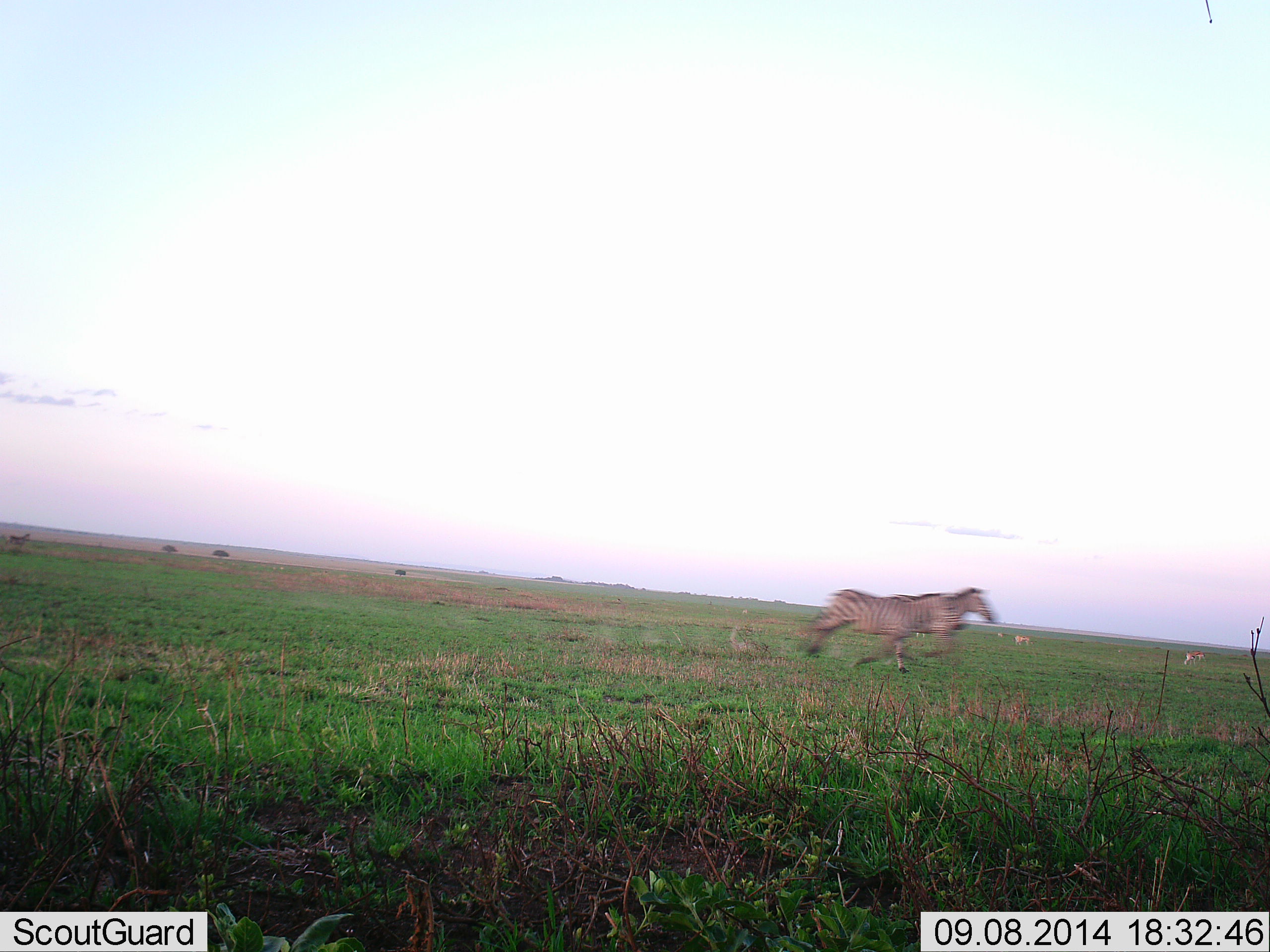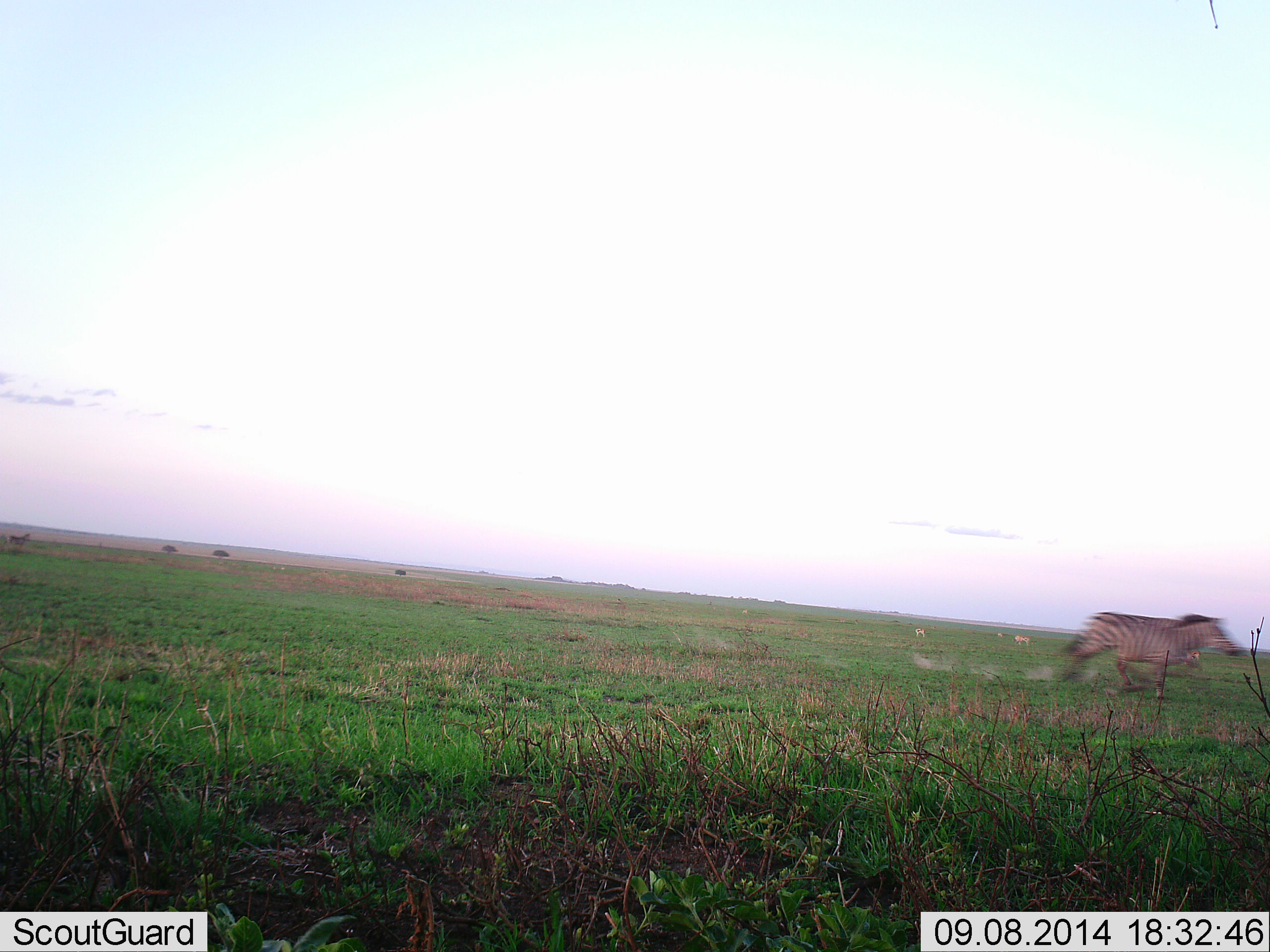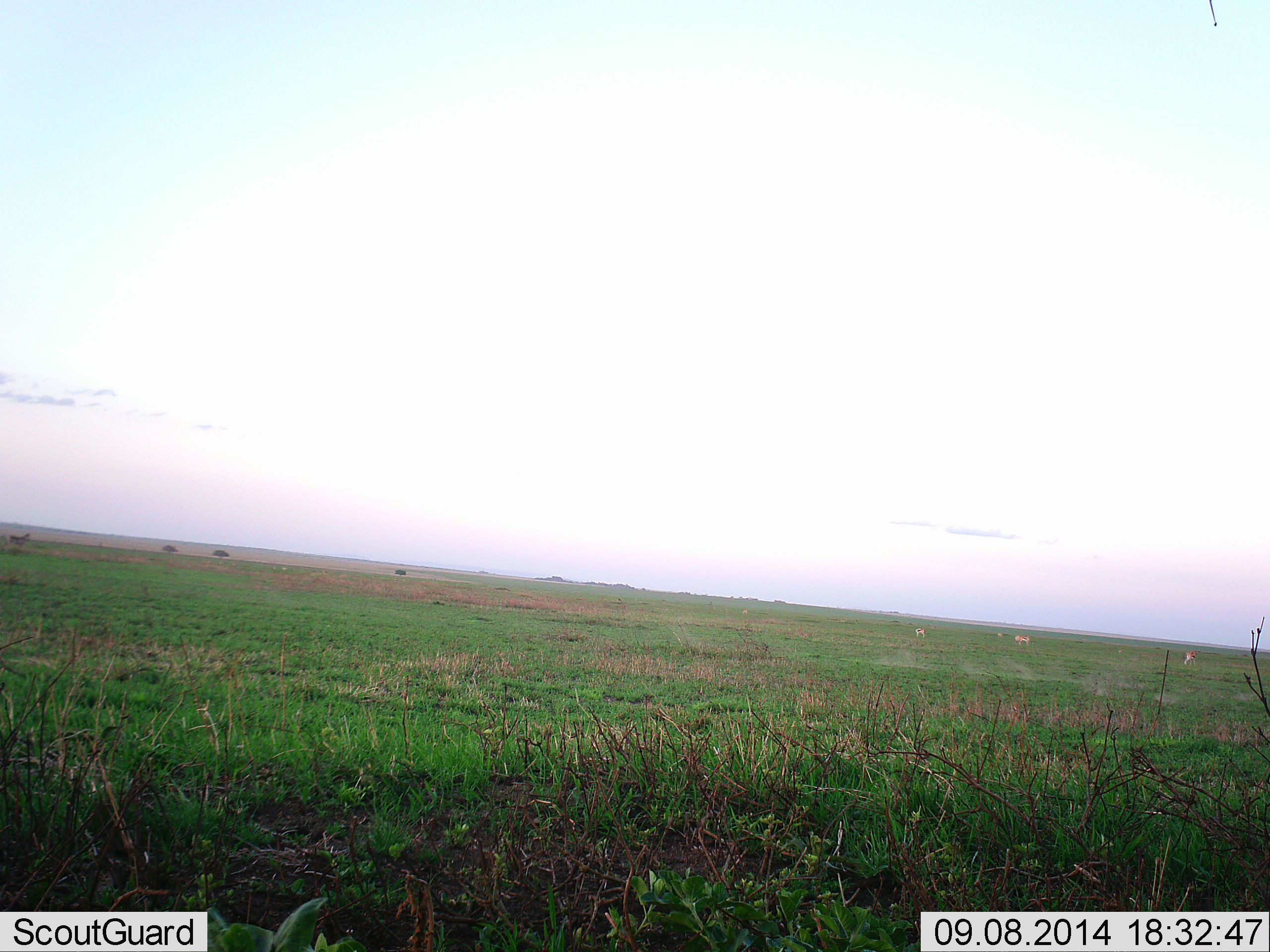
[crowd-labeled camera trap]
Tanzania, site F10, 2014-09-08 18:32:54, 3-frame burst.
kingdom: Animalia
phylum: Chordata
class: Mammalia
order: Perissodactyla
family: Equidae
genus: Equus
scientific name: Equus quagga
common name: plains zebra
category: zebra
Zebra (plains zebra) (Equus quagga), count 1. Behavior (volunteer vote fractions): standing 8%, resting 0%, moving 100%, interacting 0%. Young present (vote fraction): 0%. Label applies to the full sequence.